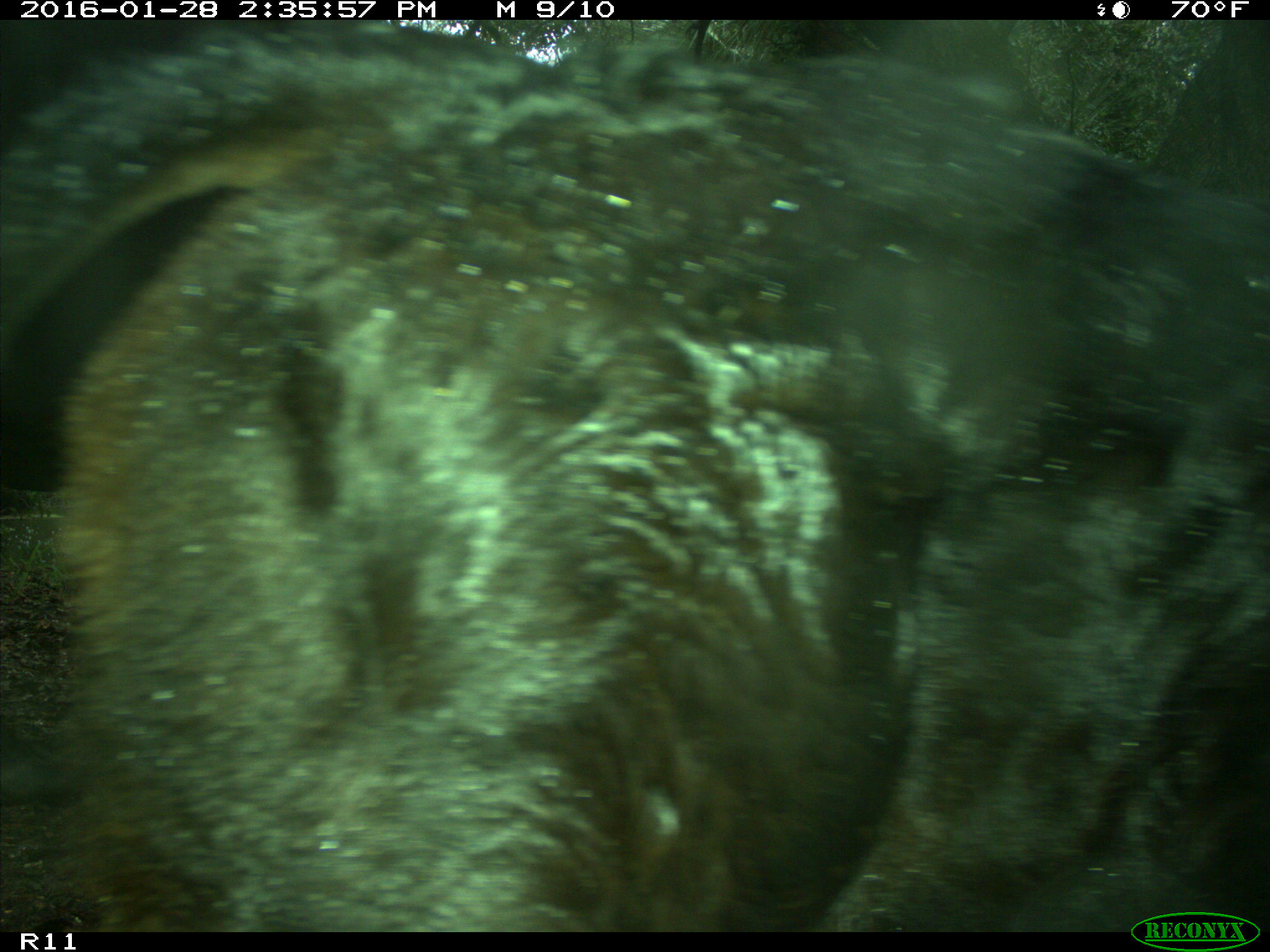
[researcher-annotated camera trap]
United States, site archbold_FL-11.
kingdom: Animalia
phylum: Chordata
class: Mammalia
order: Artiodactyla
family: Bovidae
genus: Bos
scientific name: Bos taurus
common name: domestic cow